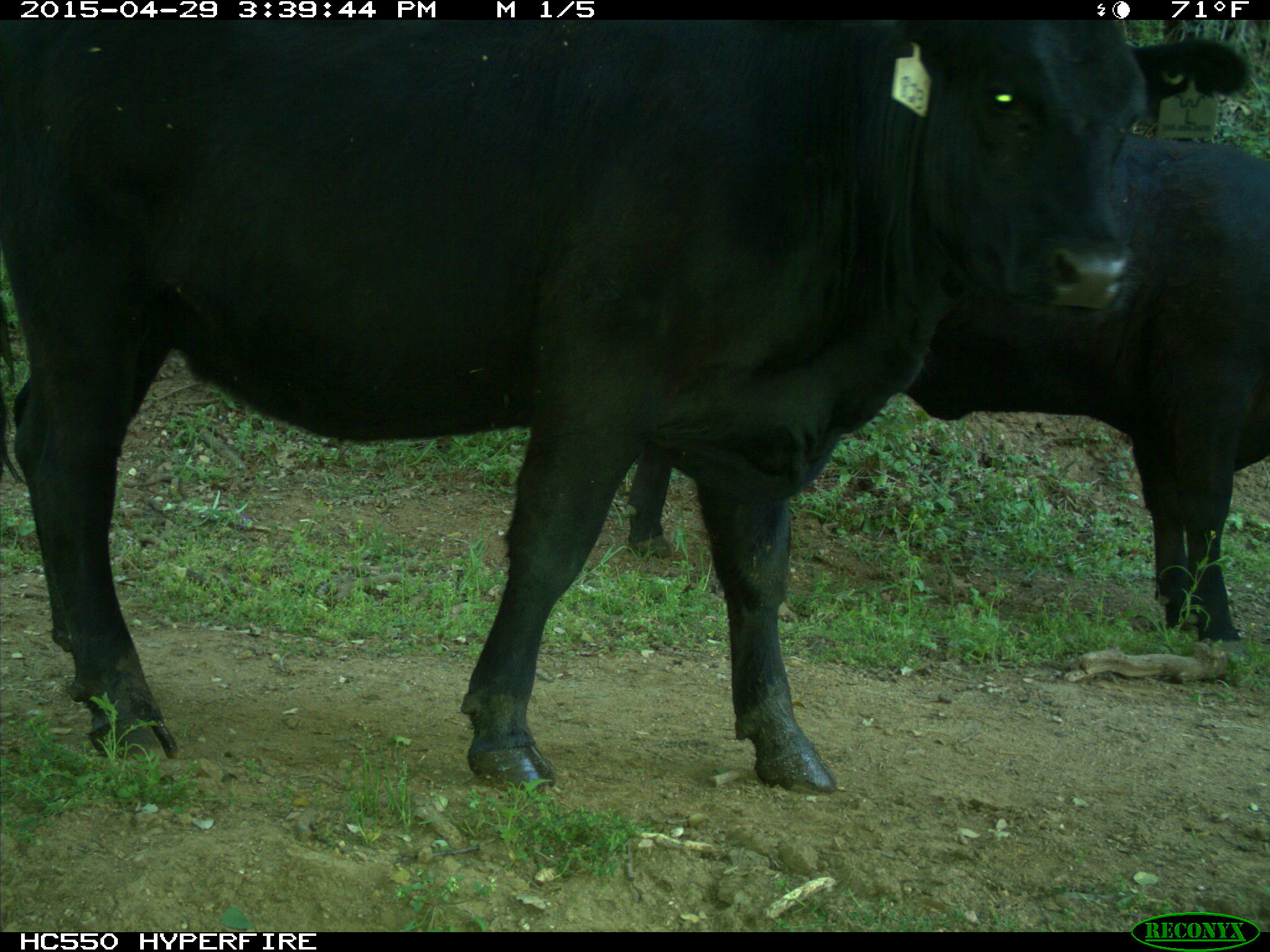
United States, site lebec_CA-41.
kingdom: Animalia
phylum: Chordata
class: Mammalia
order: Artiodactyla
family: Bovidae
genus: Bos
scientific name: Bos taurus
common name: domestic cow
Bos taurus (domestic cow).